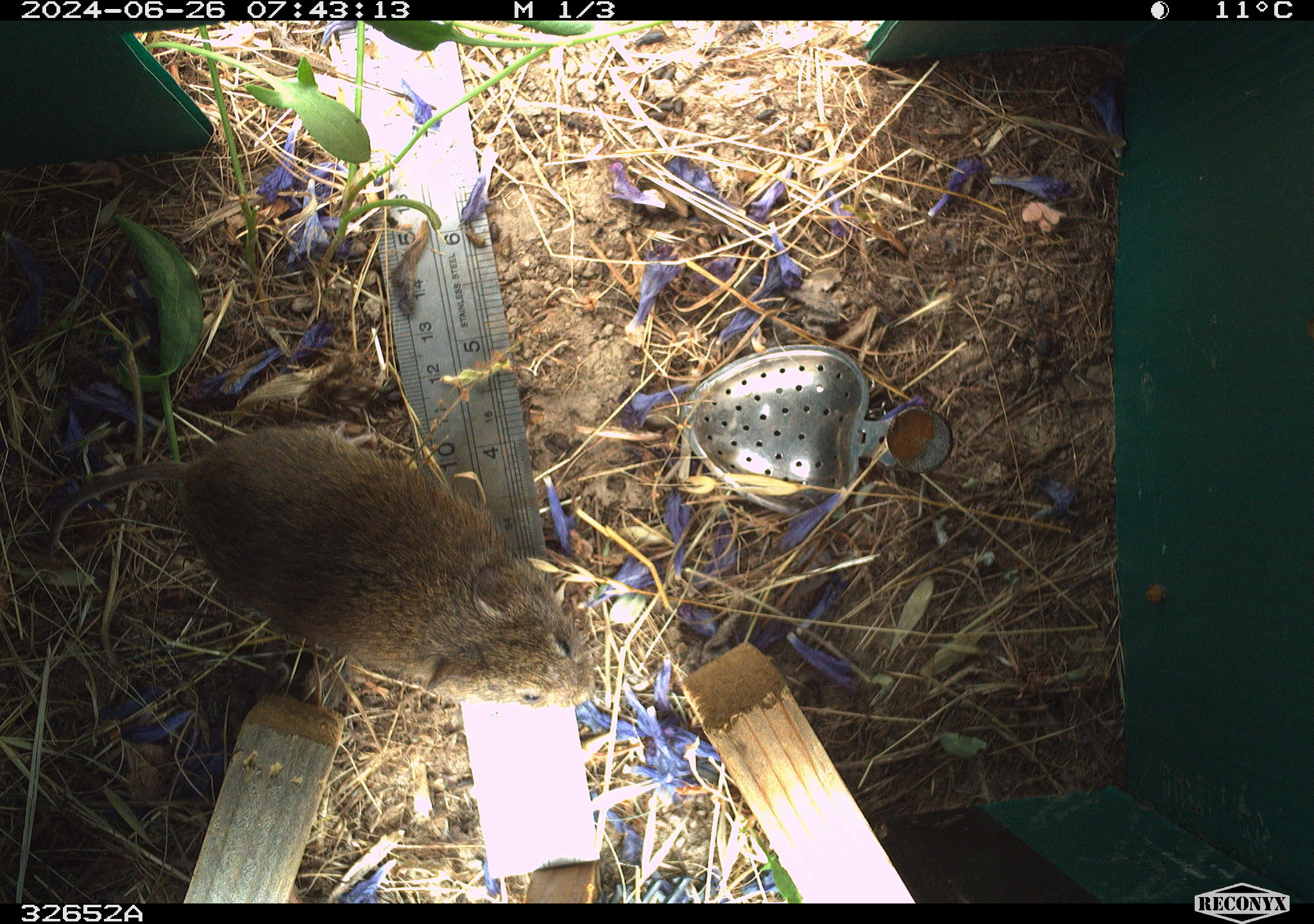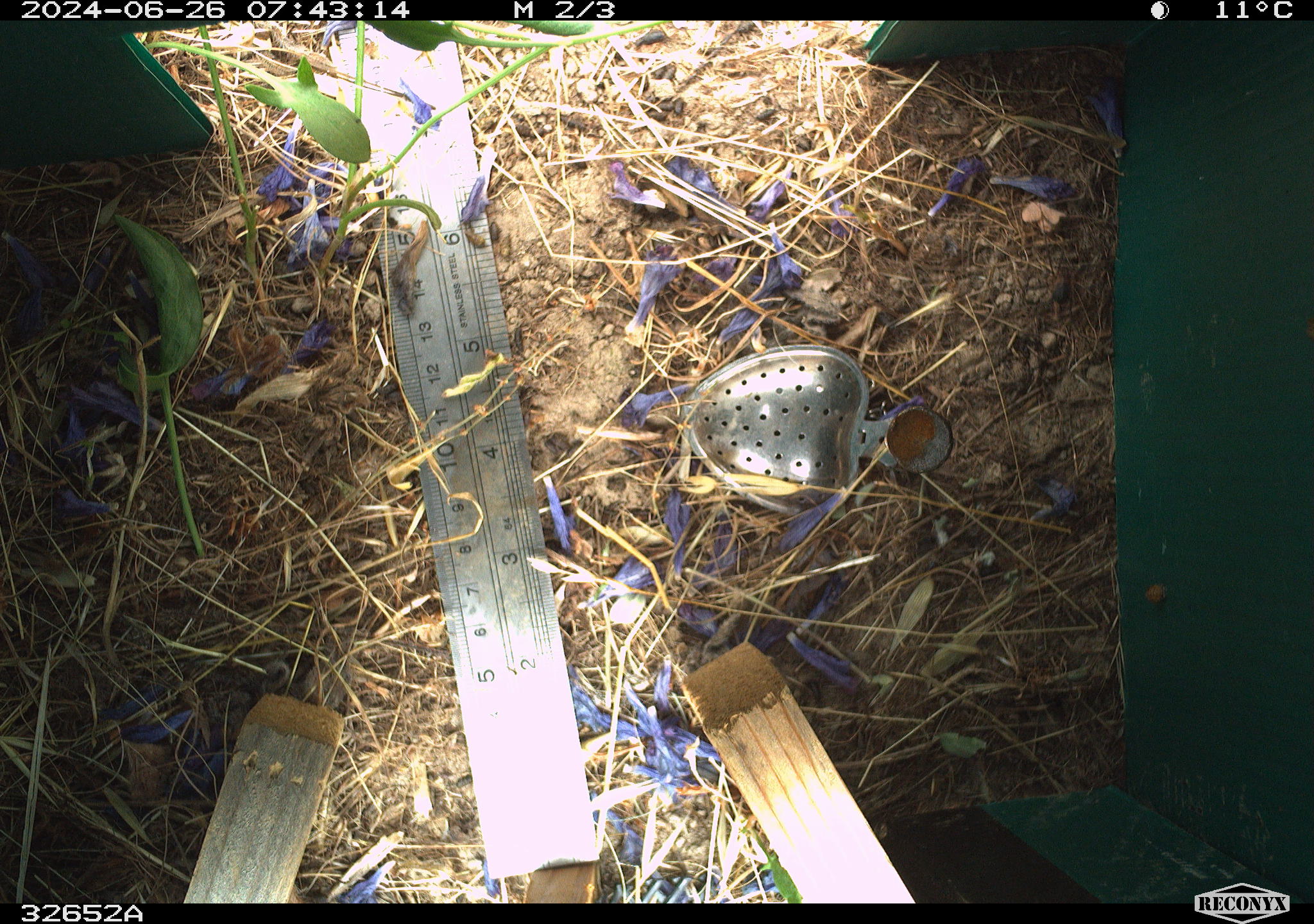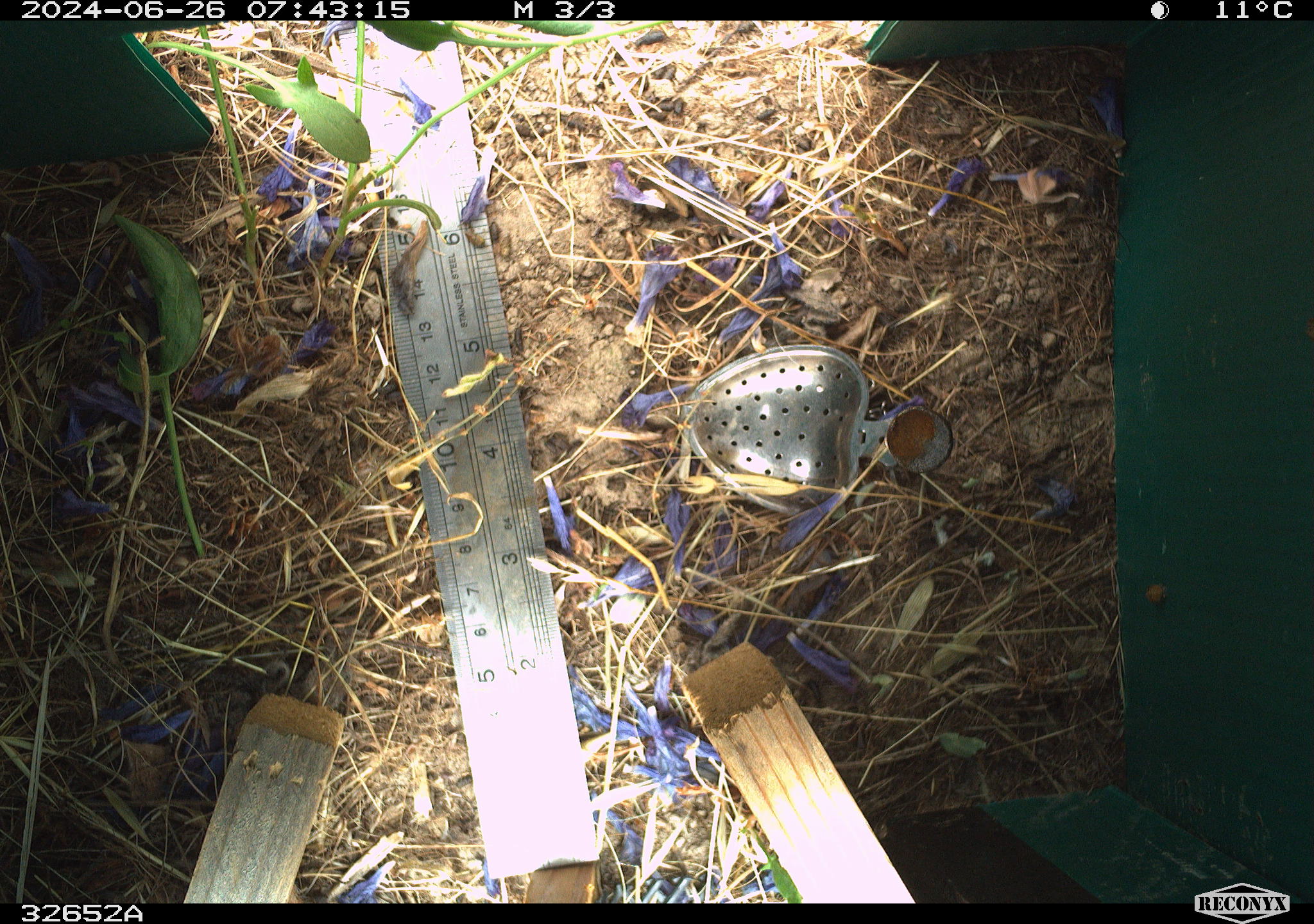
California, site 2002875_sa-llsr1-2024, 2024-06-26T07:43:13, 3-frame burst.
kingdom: Animalia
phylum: Chordata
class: Mammalia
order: Rodentia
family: Cricetidae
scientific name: Arvicolinae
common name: voles, lemmings, and muskrats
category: arvicolinae subfamily